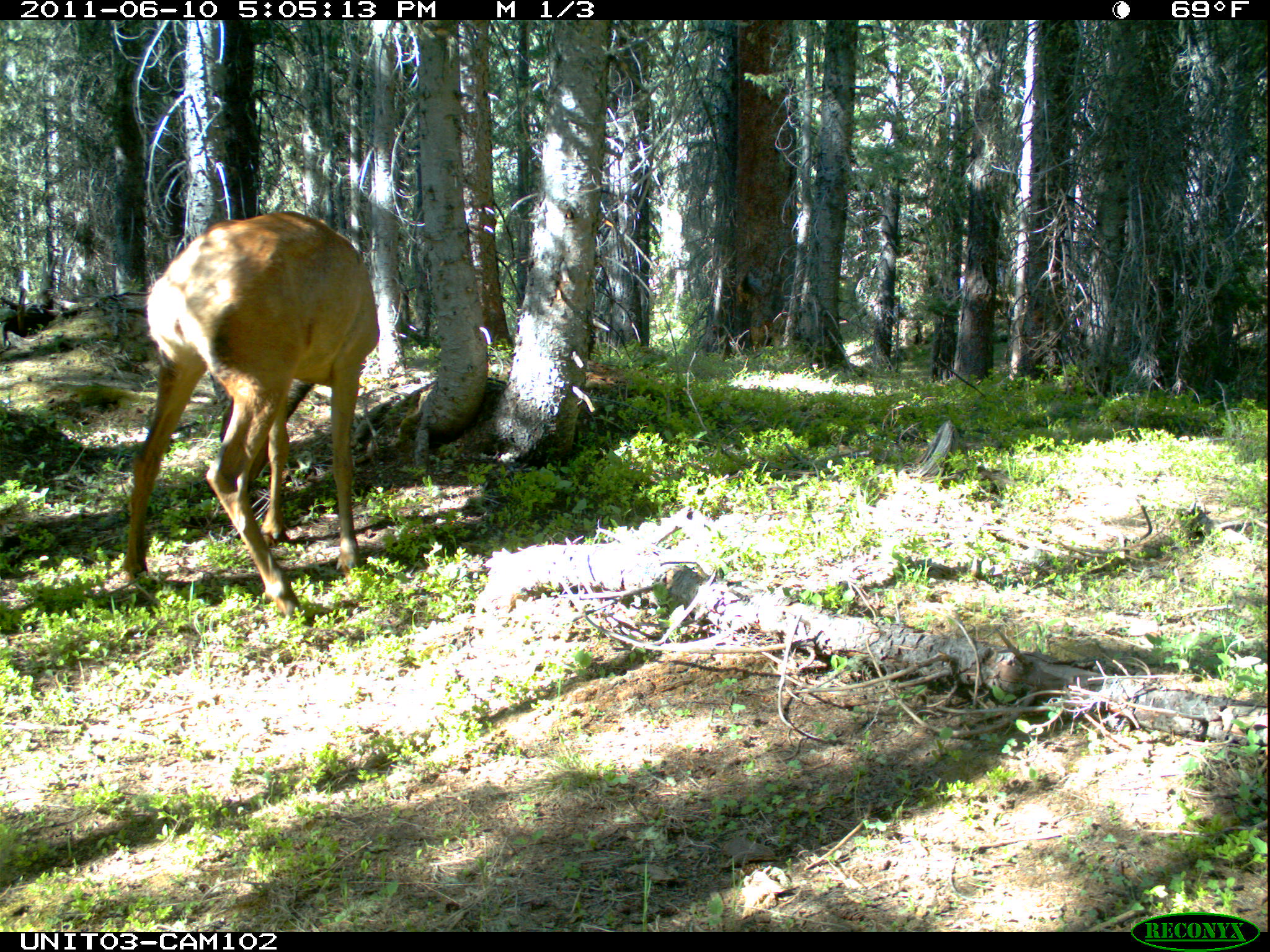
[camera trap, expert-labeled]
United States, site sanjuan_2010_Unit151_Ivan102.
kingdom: Animalia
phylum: Chordata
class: Mammalia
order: Artiodactyla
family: Cervidae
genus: Cervus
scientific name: Cervus elaphus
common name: red deer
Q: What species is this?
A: Cervus elaphus (red deer).